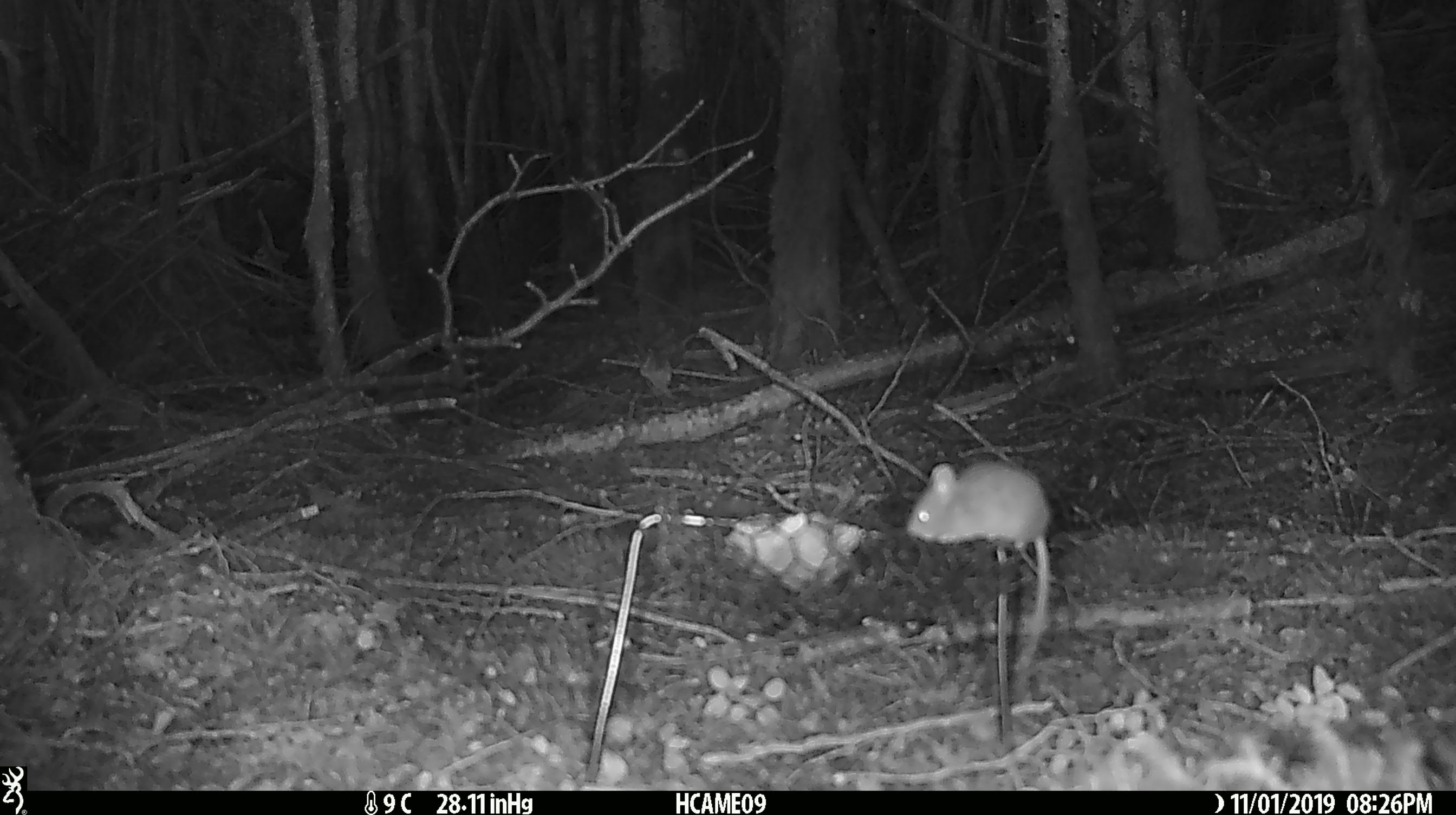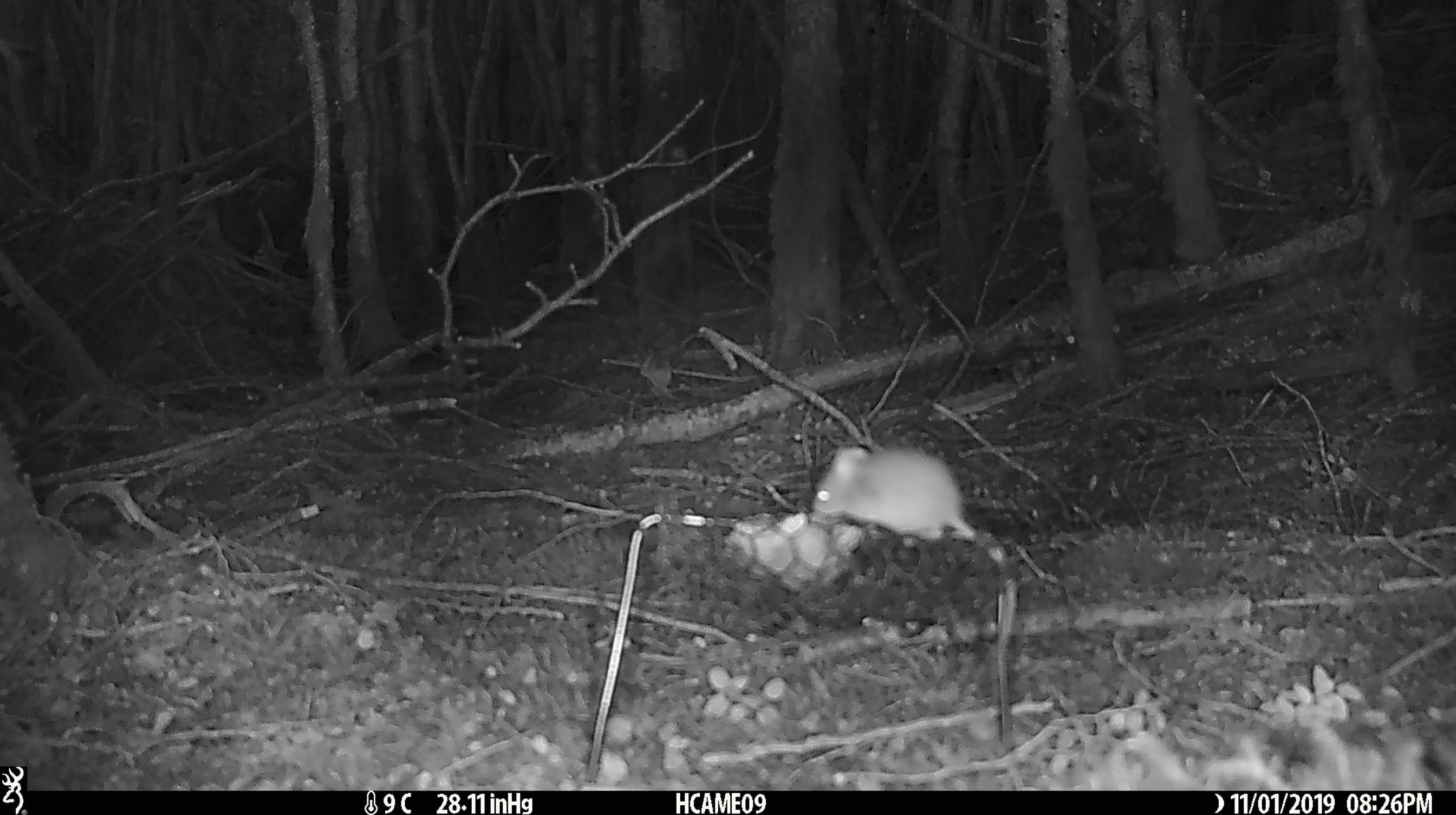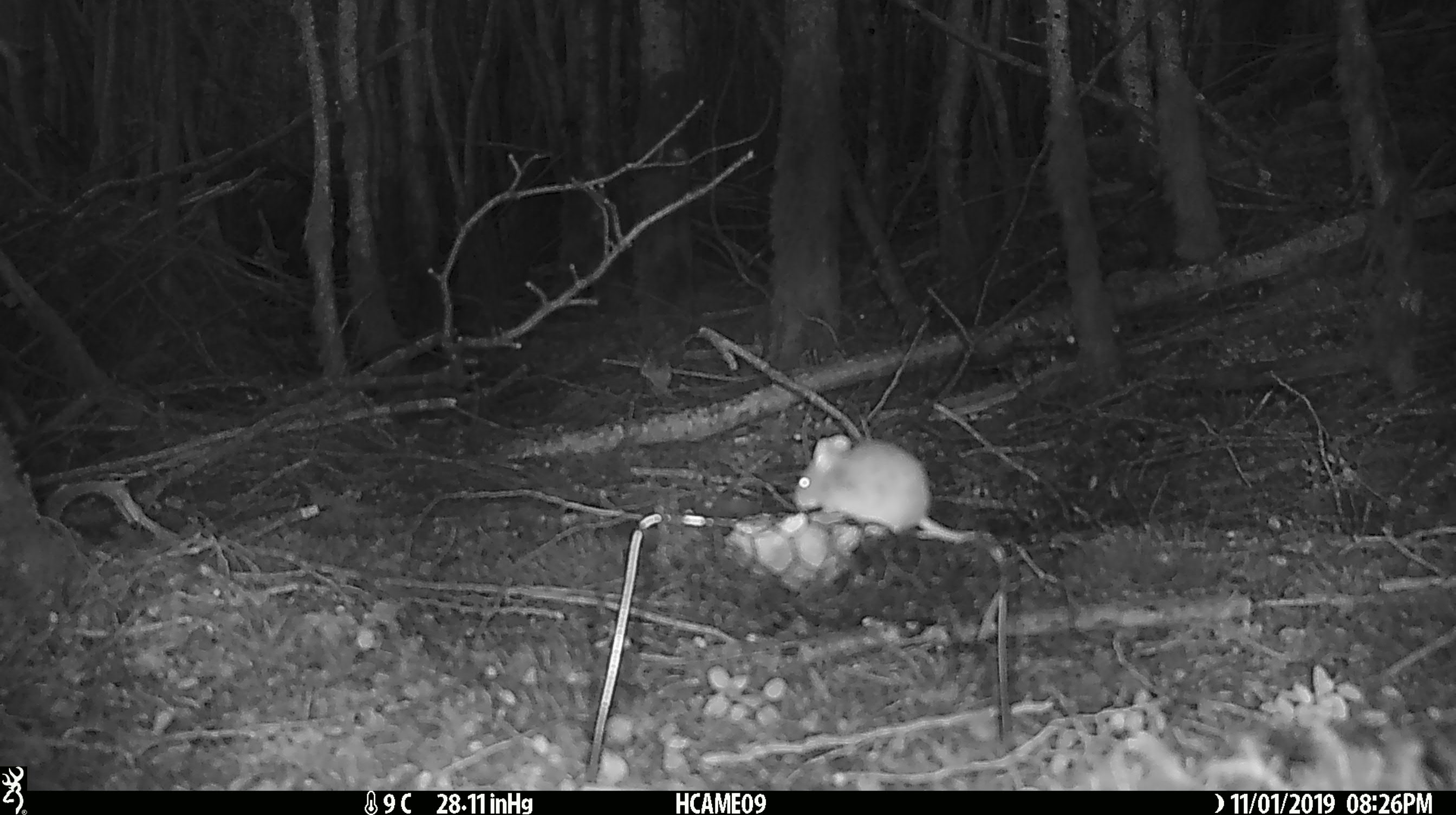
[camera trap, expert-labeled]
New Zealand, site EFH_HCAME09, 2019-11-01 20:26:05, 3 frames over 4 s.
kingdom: Animalia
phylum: Chordata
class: Mammalia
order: Rodentia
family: Muridae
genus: Mus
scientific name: Mus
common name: mouse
Mouse (Mus).